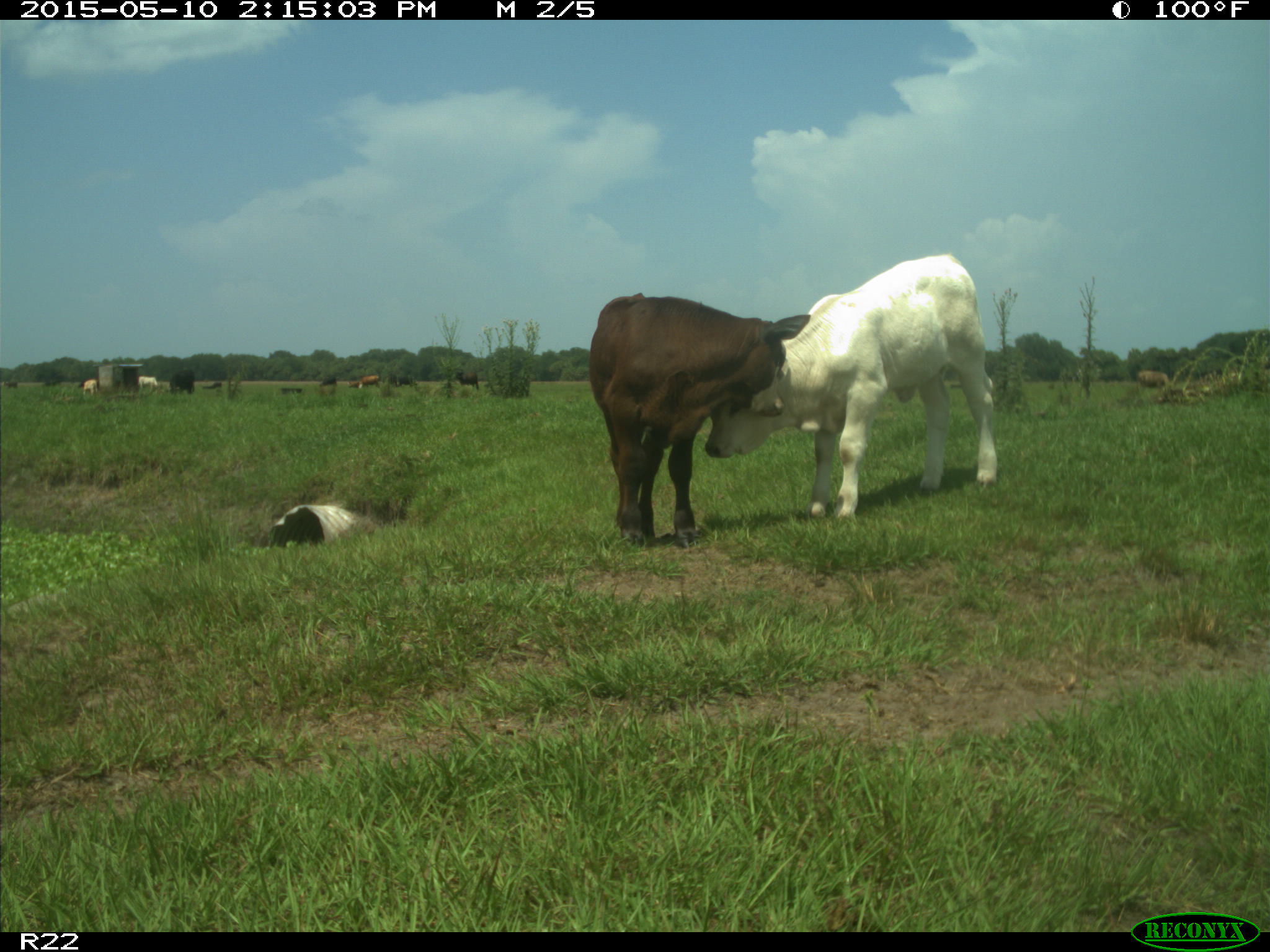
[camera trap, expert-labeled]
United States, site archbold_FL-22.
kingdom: Animalia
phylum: Chordata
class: Mammalia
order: Artiodactyla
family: Bovidae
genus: Bos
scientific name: Bos taurus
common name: domestic cow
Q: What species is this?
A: Bos taurus (domestic cow).